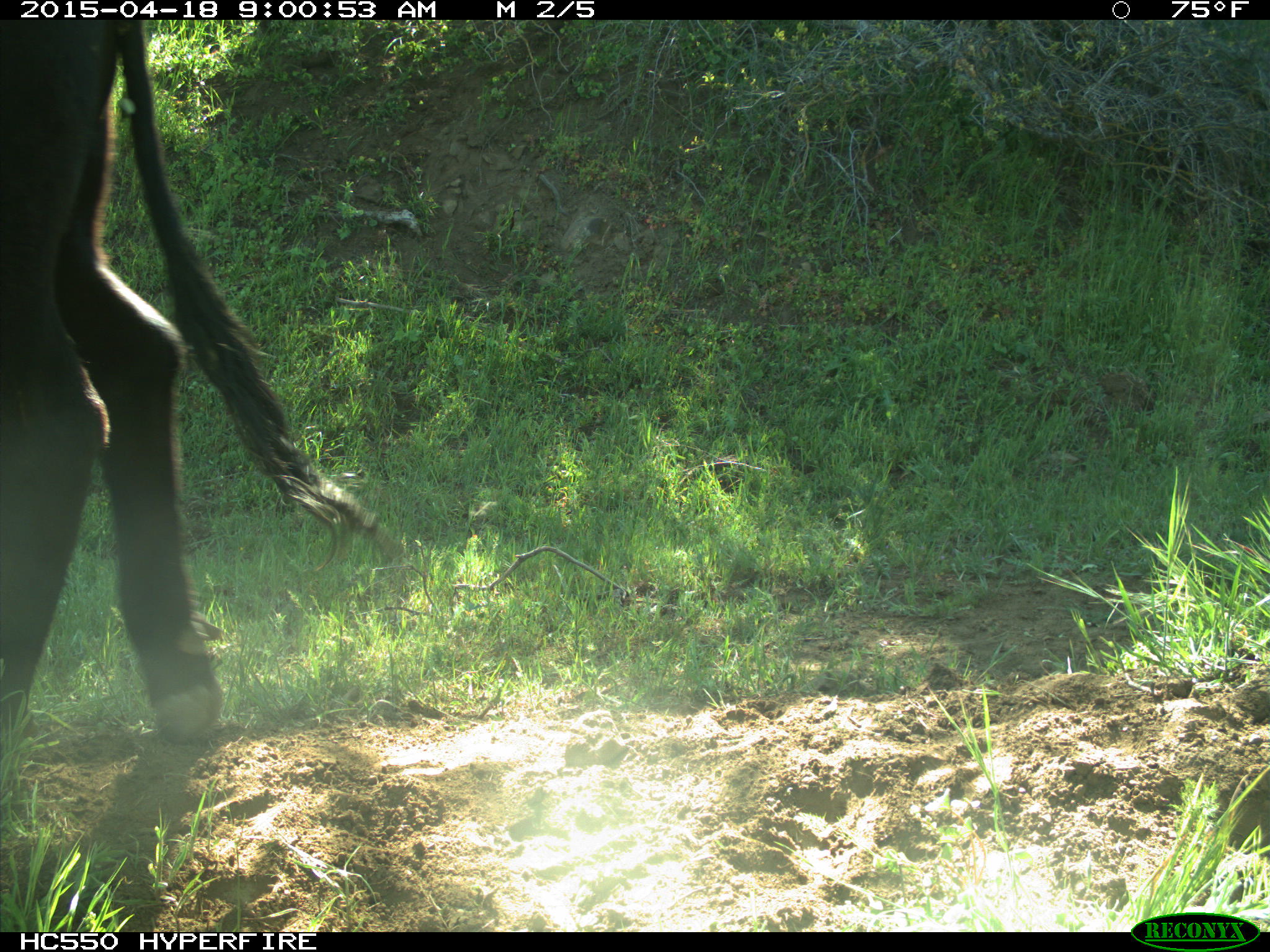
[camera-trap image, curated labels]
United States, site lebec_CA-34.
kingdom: Animalia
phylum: Chordata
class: Mammalia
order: Artiodactyla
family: Bovidae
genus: Bos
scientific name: Bos taurus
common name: domestic cow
Bos taurus (domestic cow).